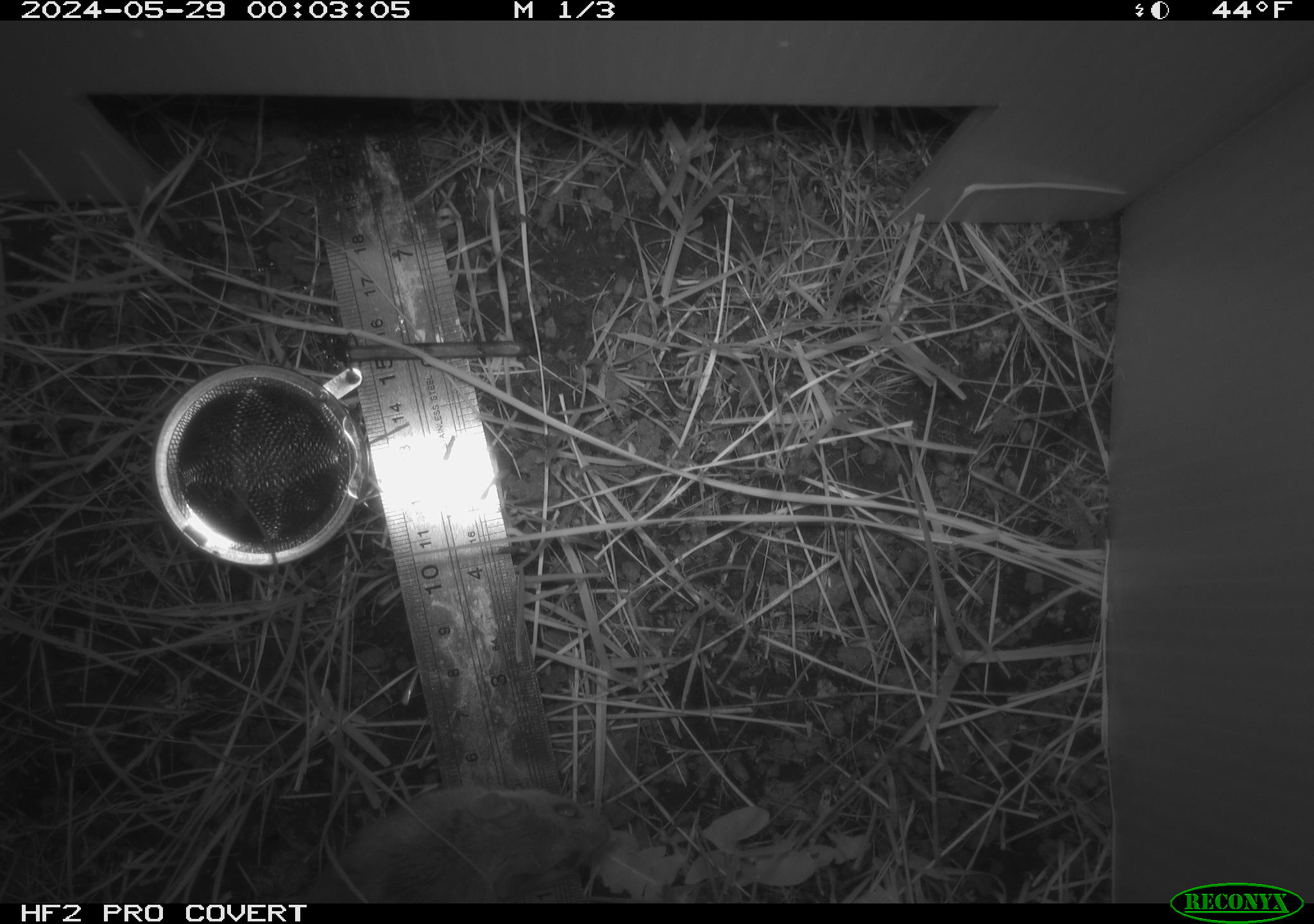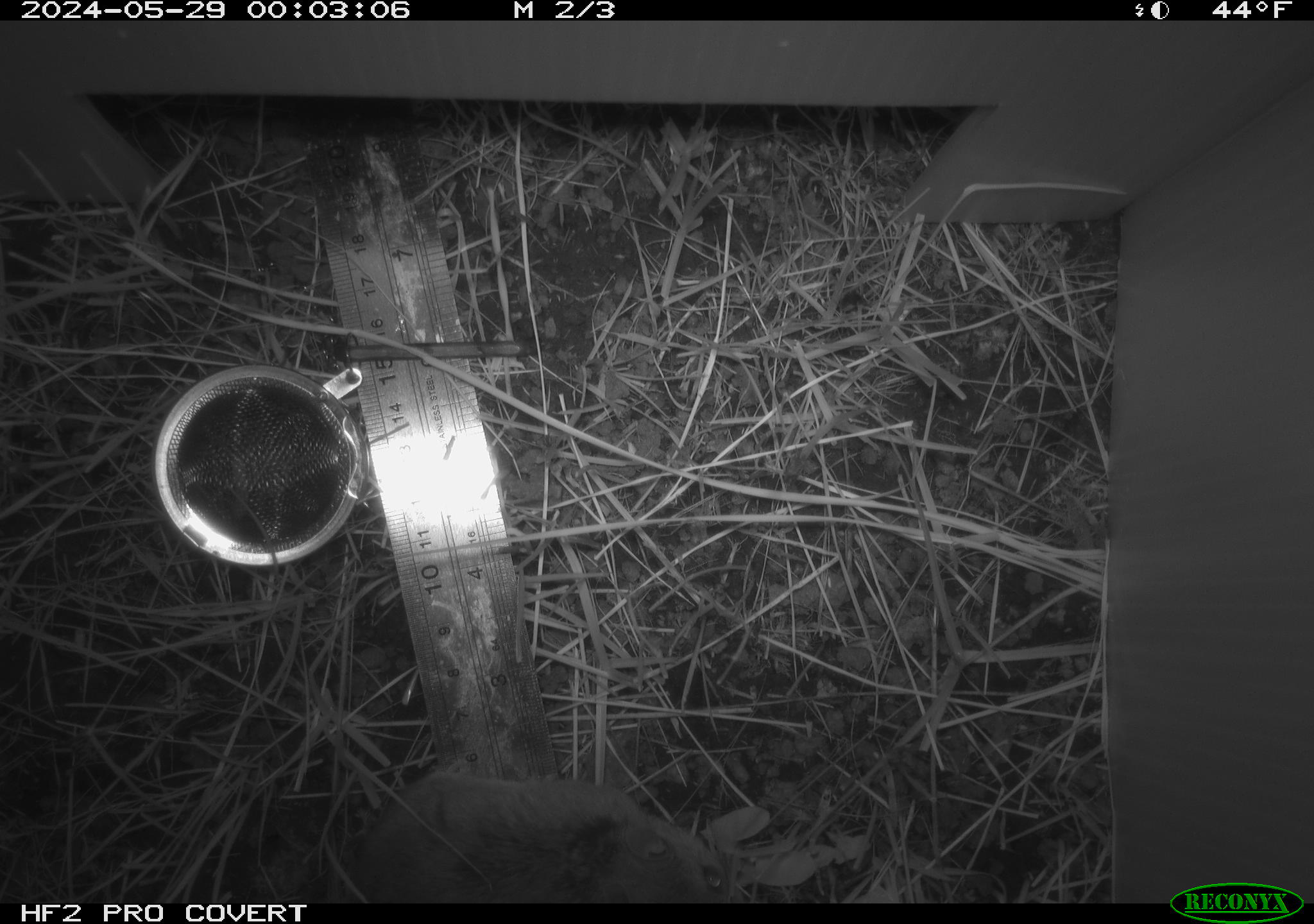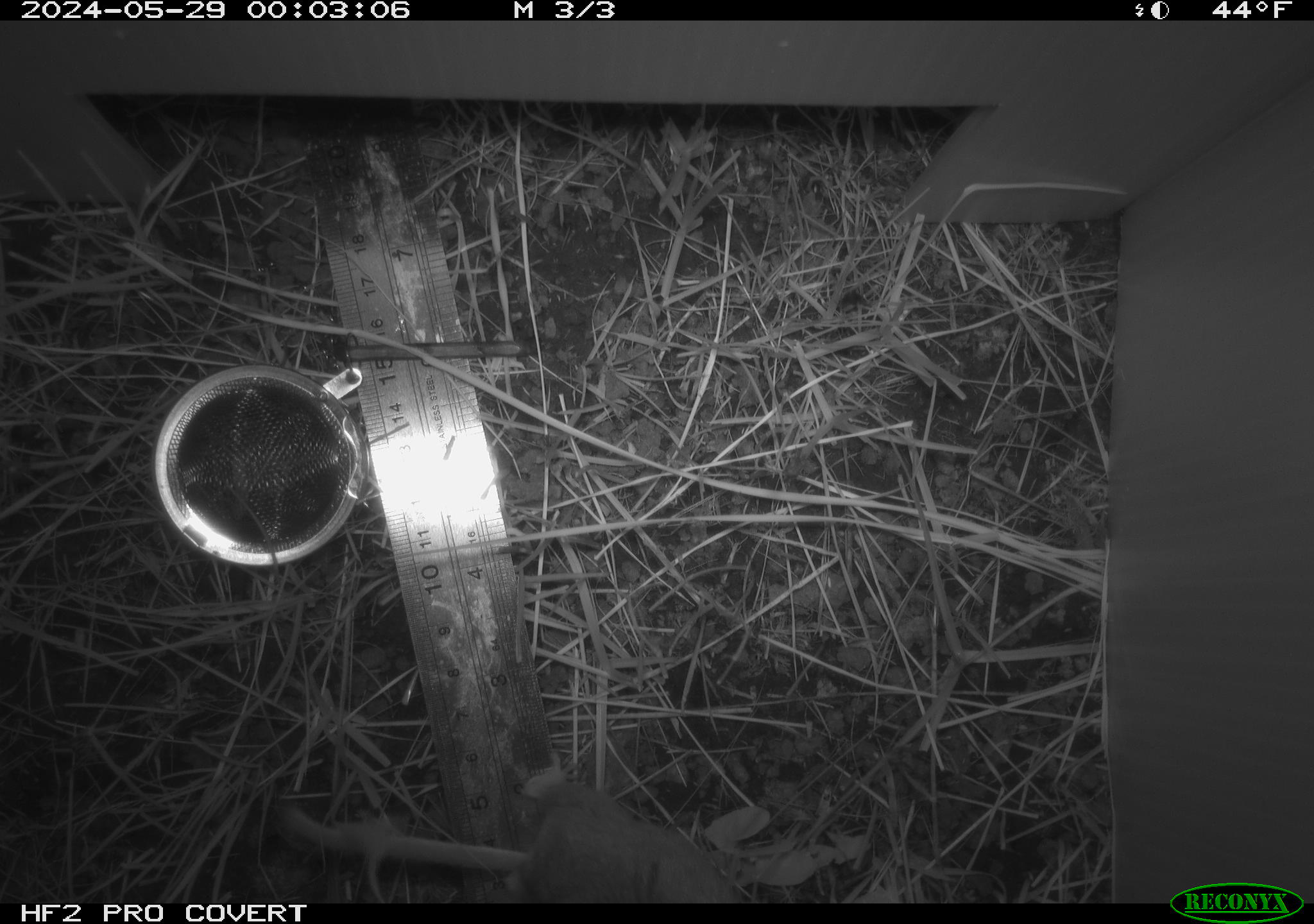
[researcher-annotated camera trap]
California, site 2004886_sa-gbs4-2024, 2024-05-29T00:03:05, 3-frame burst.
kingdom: Animalia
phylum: Chordata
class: Mammalia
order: Rodentia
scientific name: Rodentia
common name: mouse species